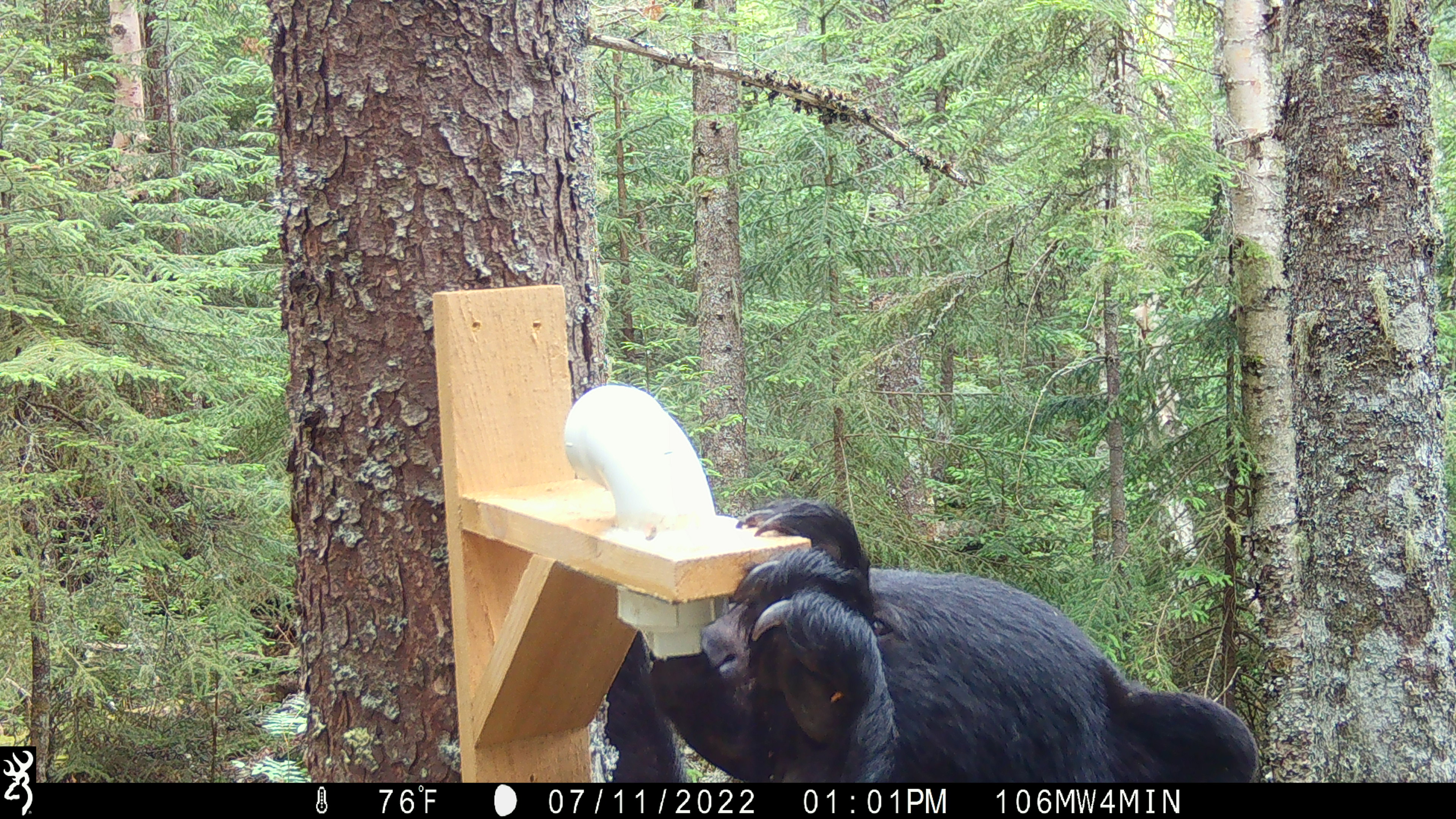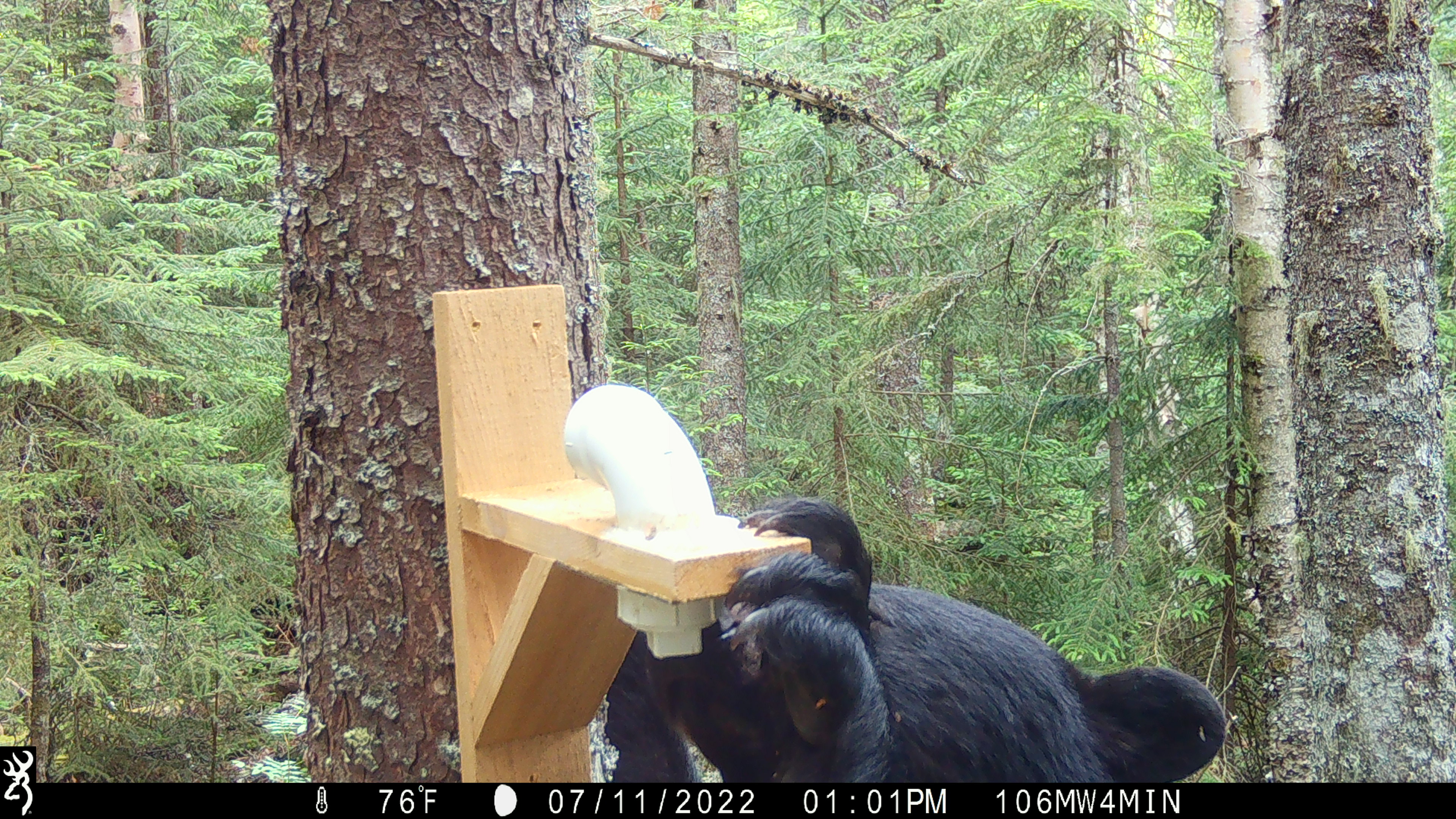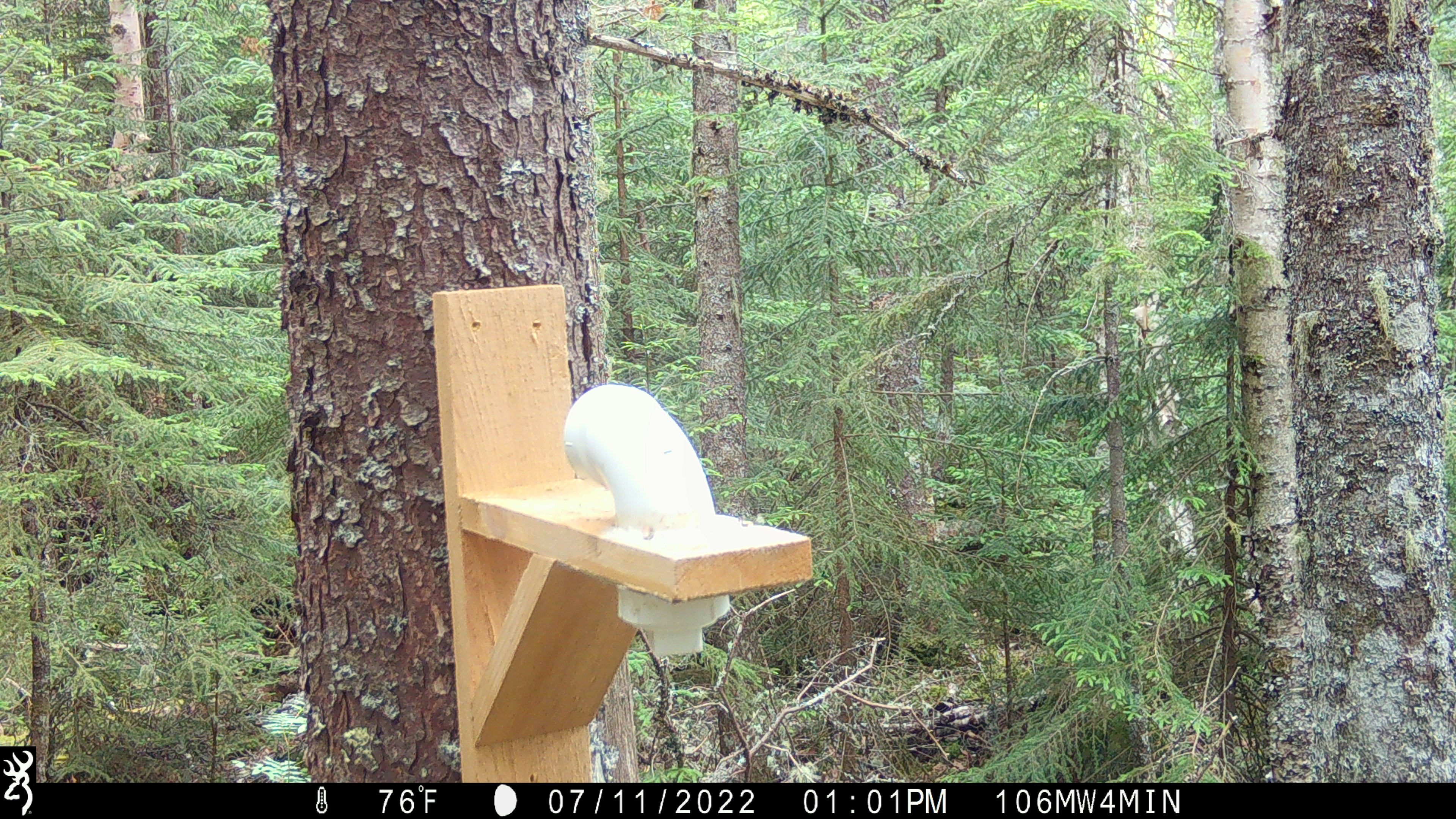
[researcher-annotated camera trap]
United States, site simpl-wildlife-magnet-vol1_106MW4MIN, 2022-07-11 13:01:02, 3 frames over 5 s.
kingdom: Animalia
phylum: Chordata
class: Mammalia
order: Carnivora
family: Ursidae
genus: Ursus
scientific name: Ursus americanus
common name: black bear